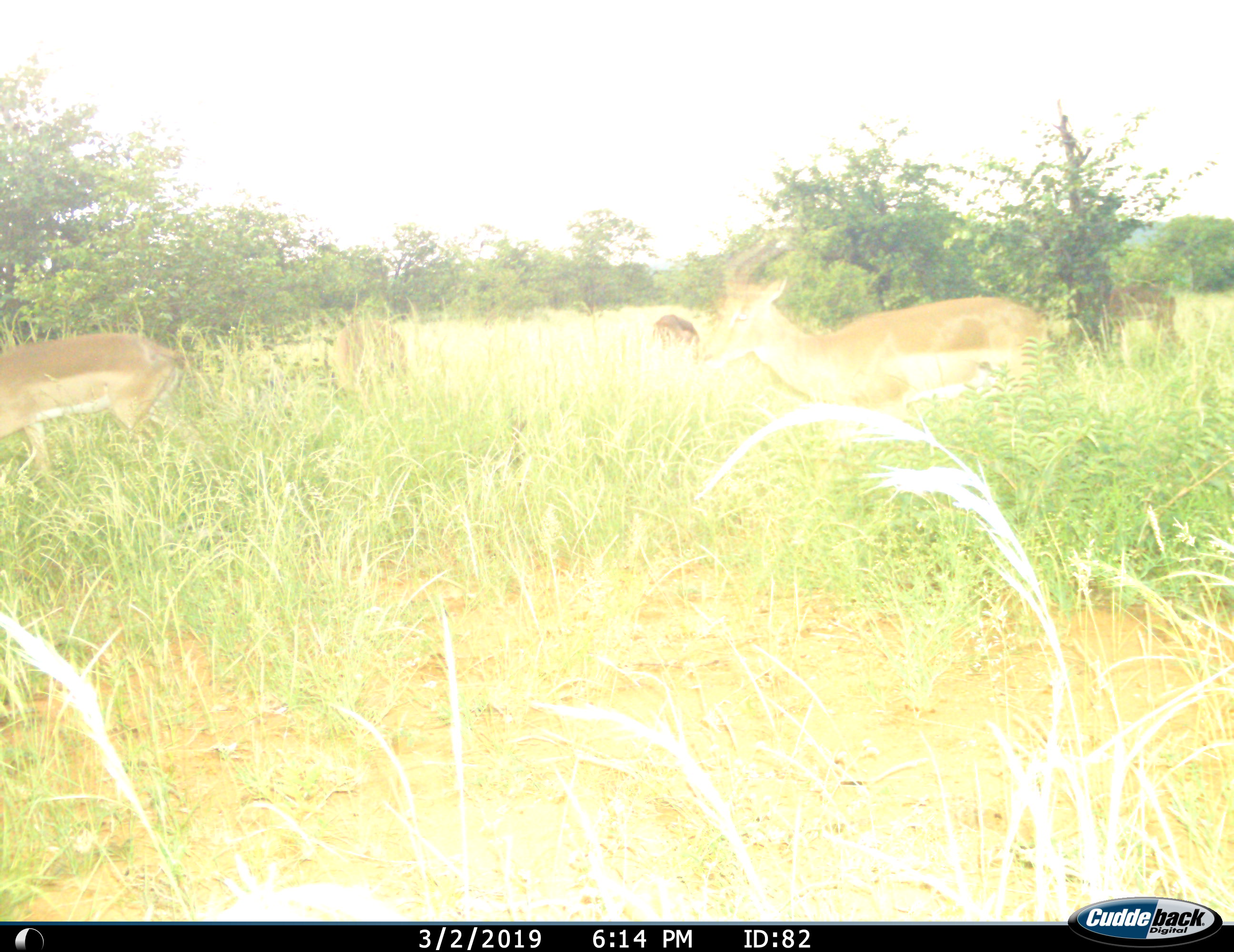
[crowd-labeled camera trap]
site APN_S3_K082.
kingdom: Animalia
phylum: Chordata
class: Mammalia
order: Artiodactyla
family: Bovidae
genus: Aepyceros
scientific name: Aepyceros melampus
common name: impala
Impala (Aepyceros melampus), count 5. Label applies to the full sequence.